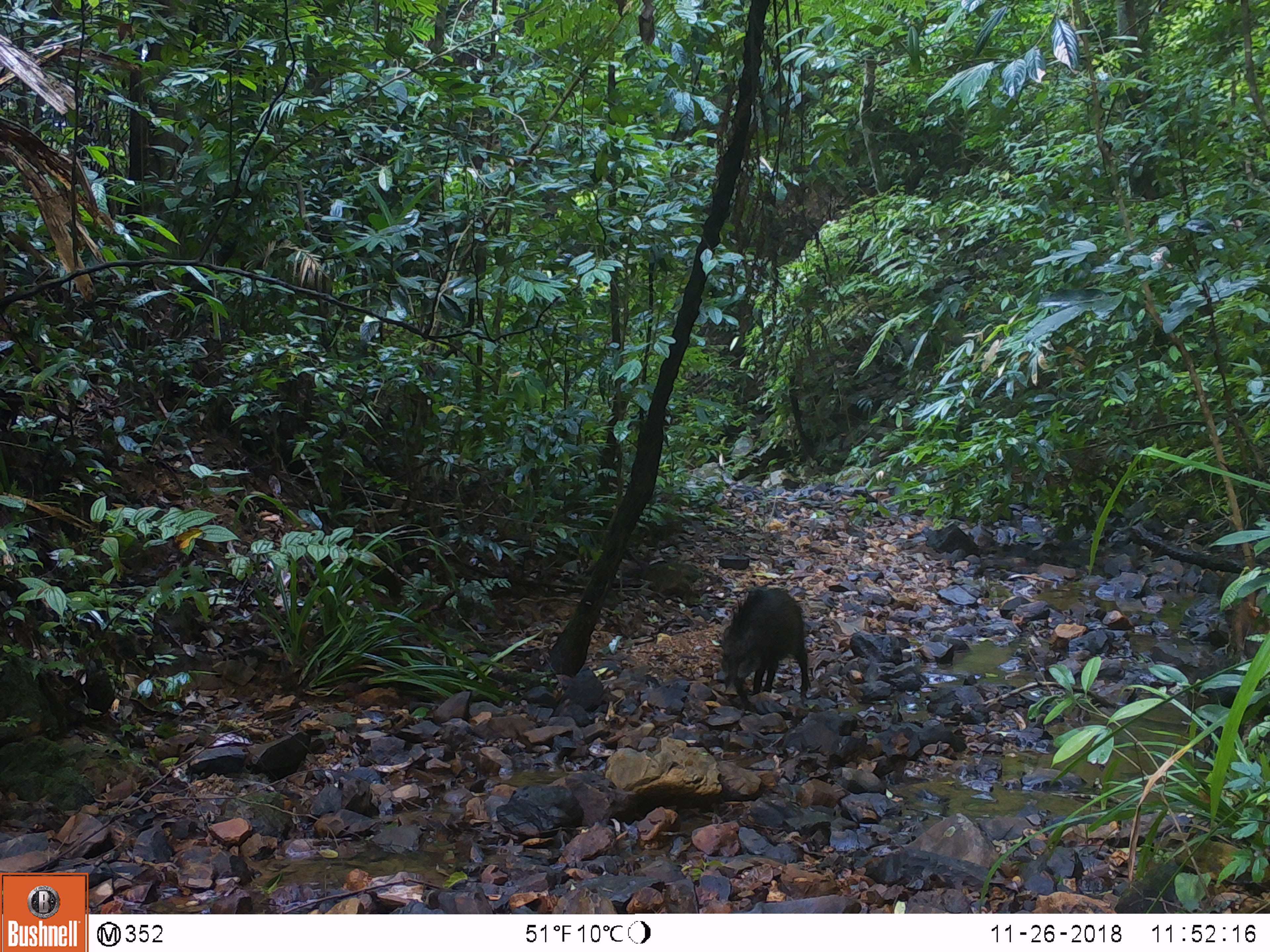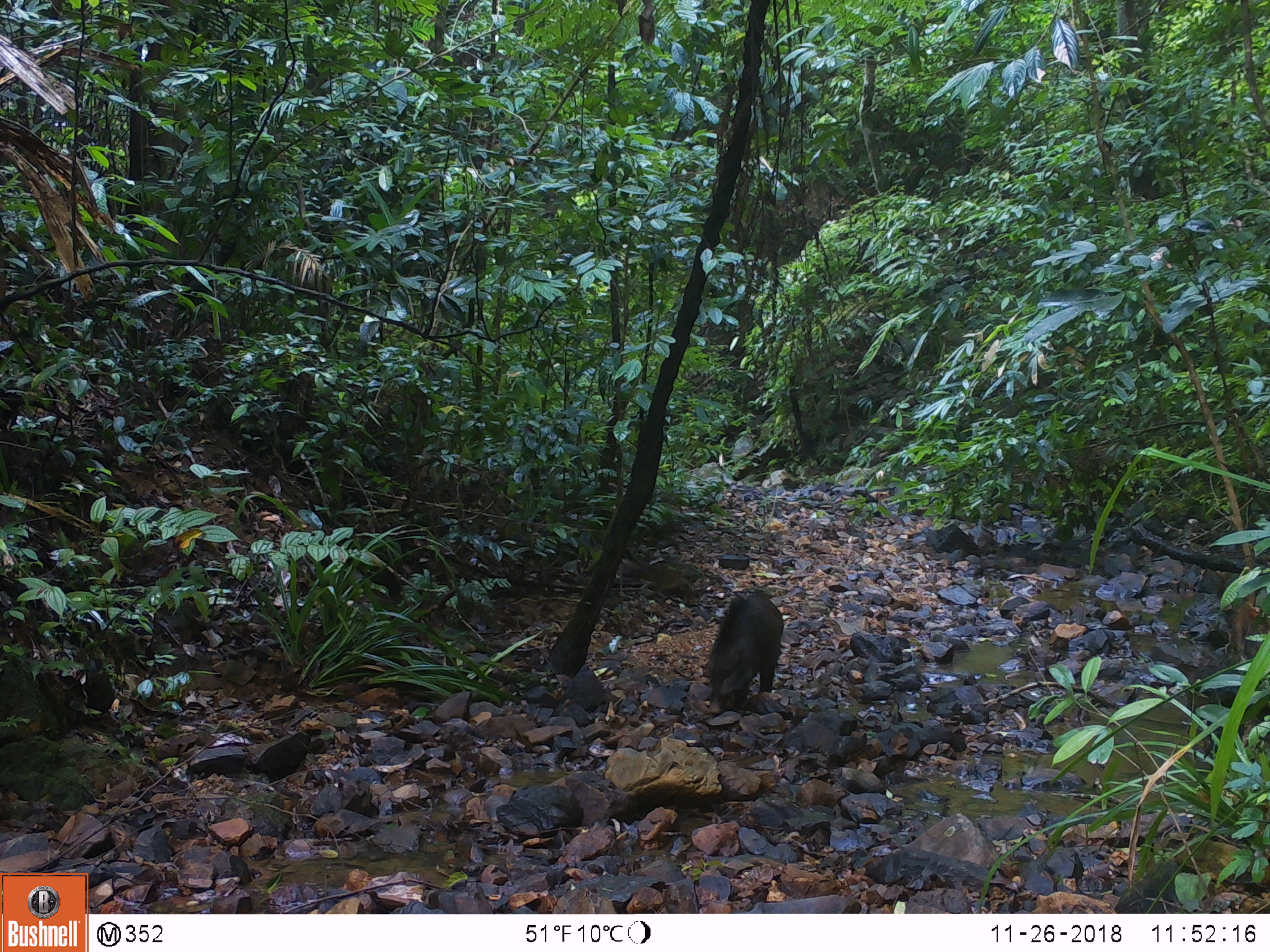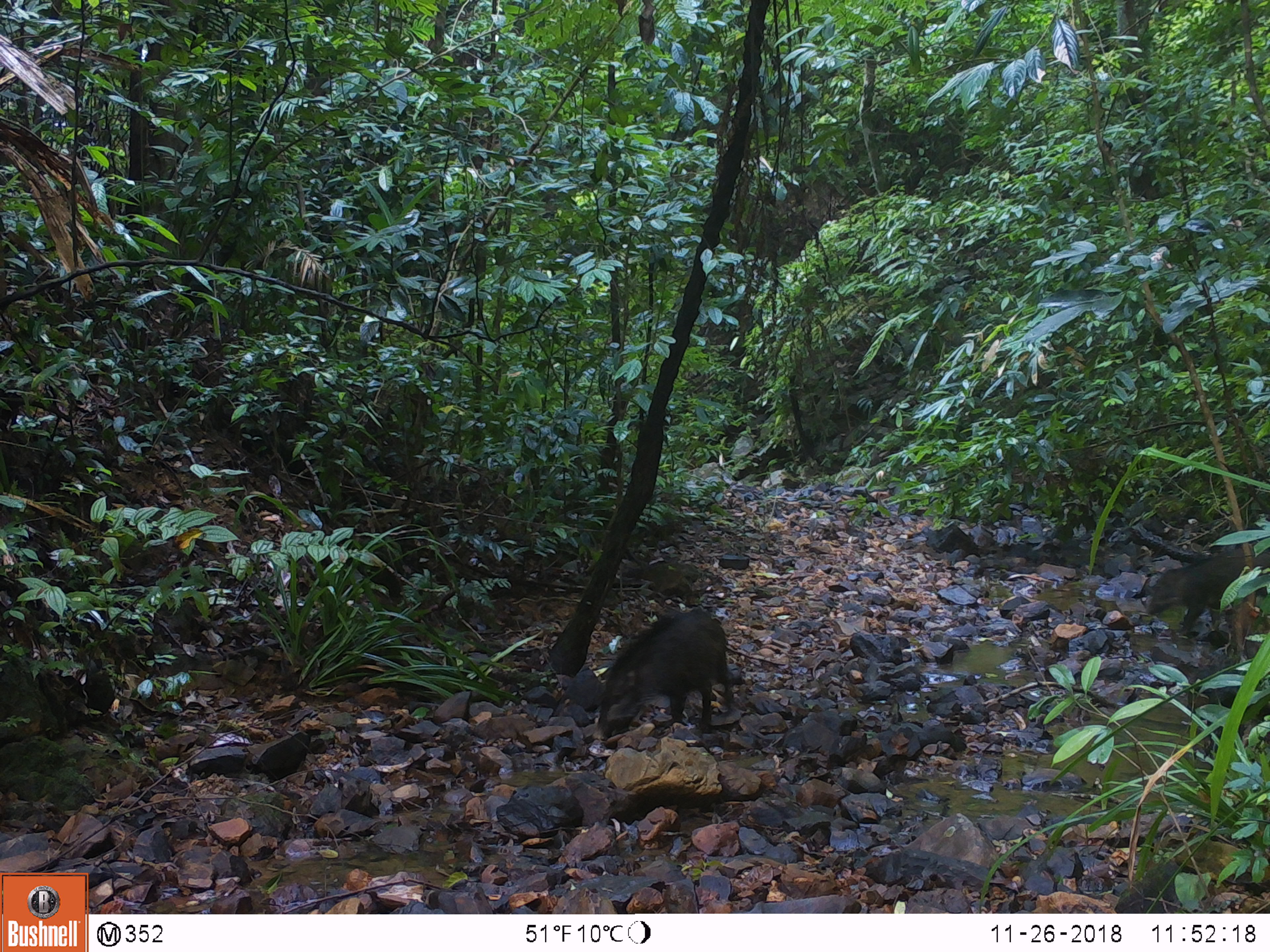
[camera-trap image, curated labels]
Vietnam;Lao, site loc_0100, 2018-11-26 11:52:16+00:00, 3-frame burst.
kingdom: Animalia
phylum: Chordata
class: Mammalia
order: Artiodactyla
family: Suidae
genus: Sus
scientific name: Sus scrofa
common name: eurasian wild pig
Eurasian wild pig (Sus scrofa). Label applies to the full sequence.